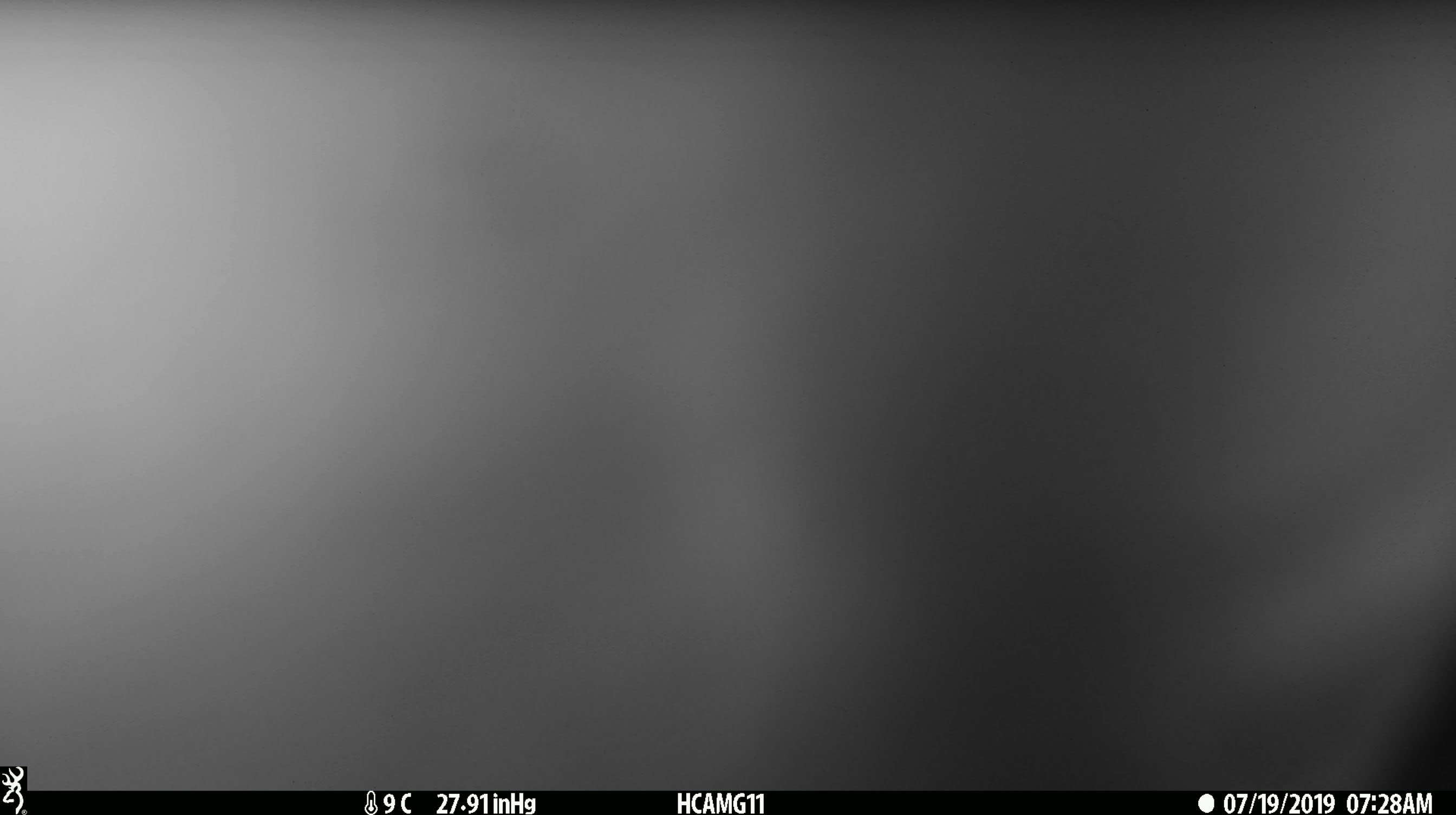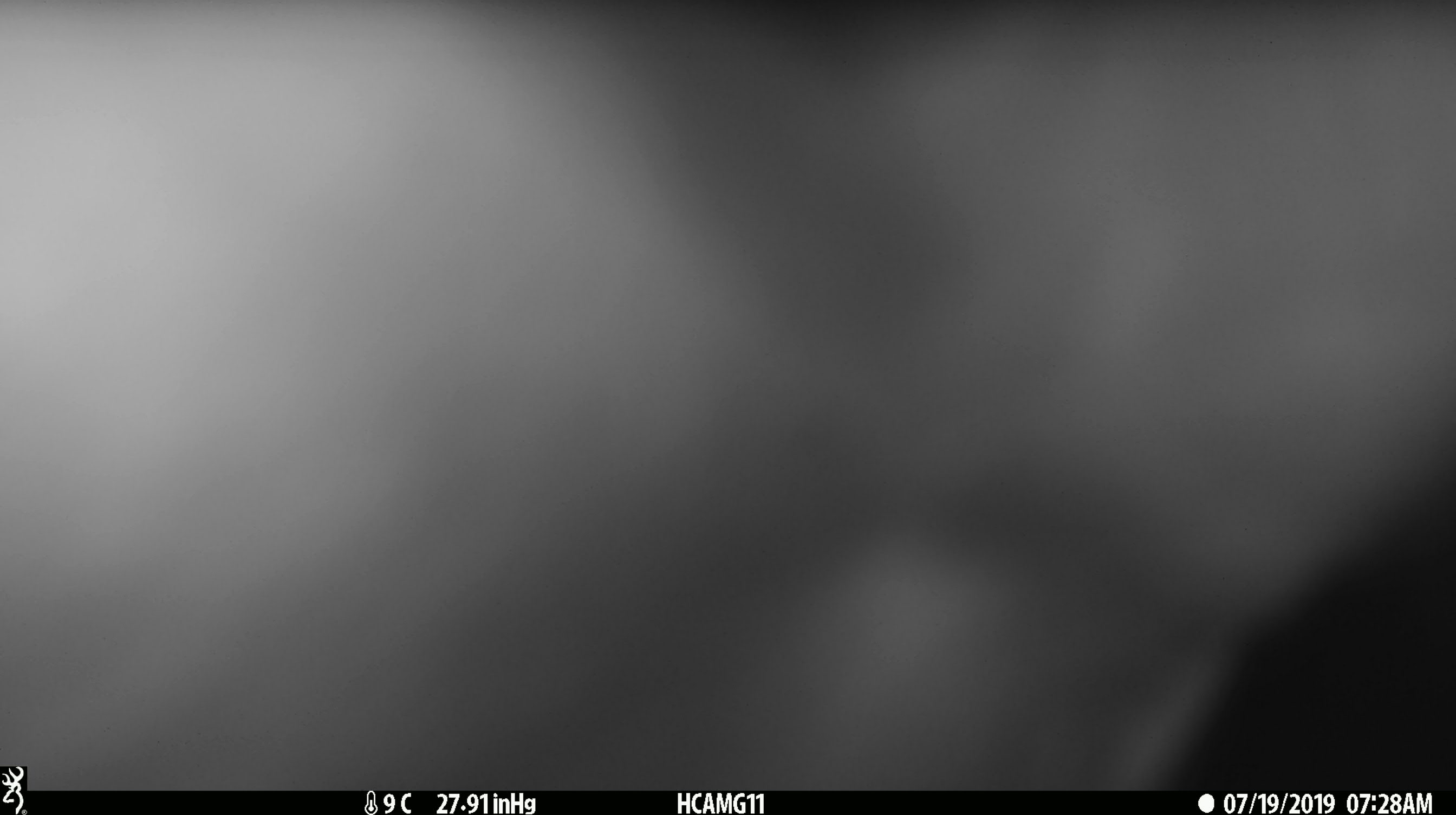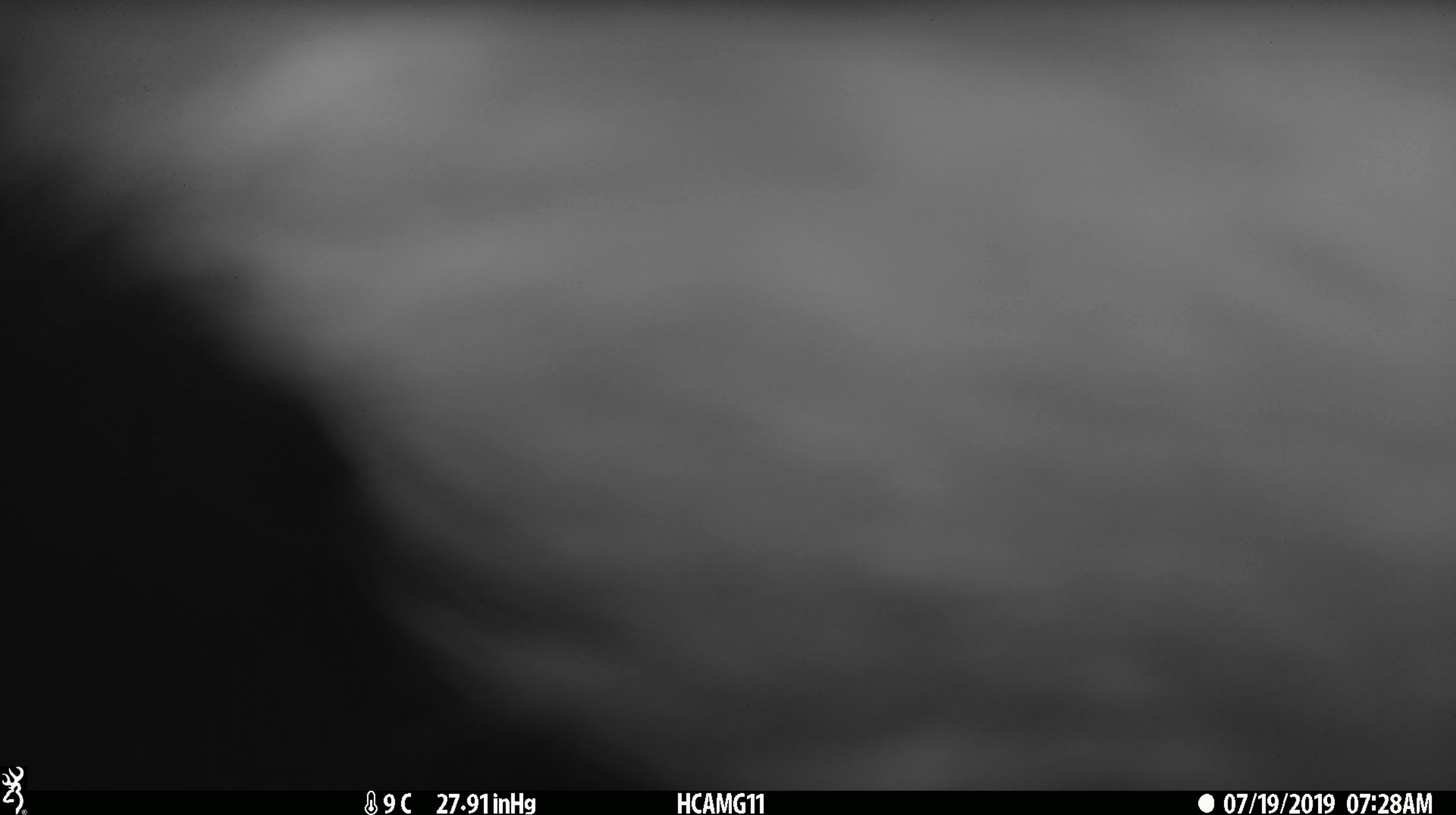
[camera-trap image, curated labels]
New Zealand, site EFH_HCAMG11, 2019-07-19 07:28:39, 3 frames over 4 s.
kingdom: Animalia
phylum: Chordata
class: Mammalia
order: Artiodactyla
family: Bovidae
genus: Bos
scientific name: Bos taurus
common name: domestic cow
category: cow